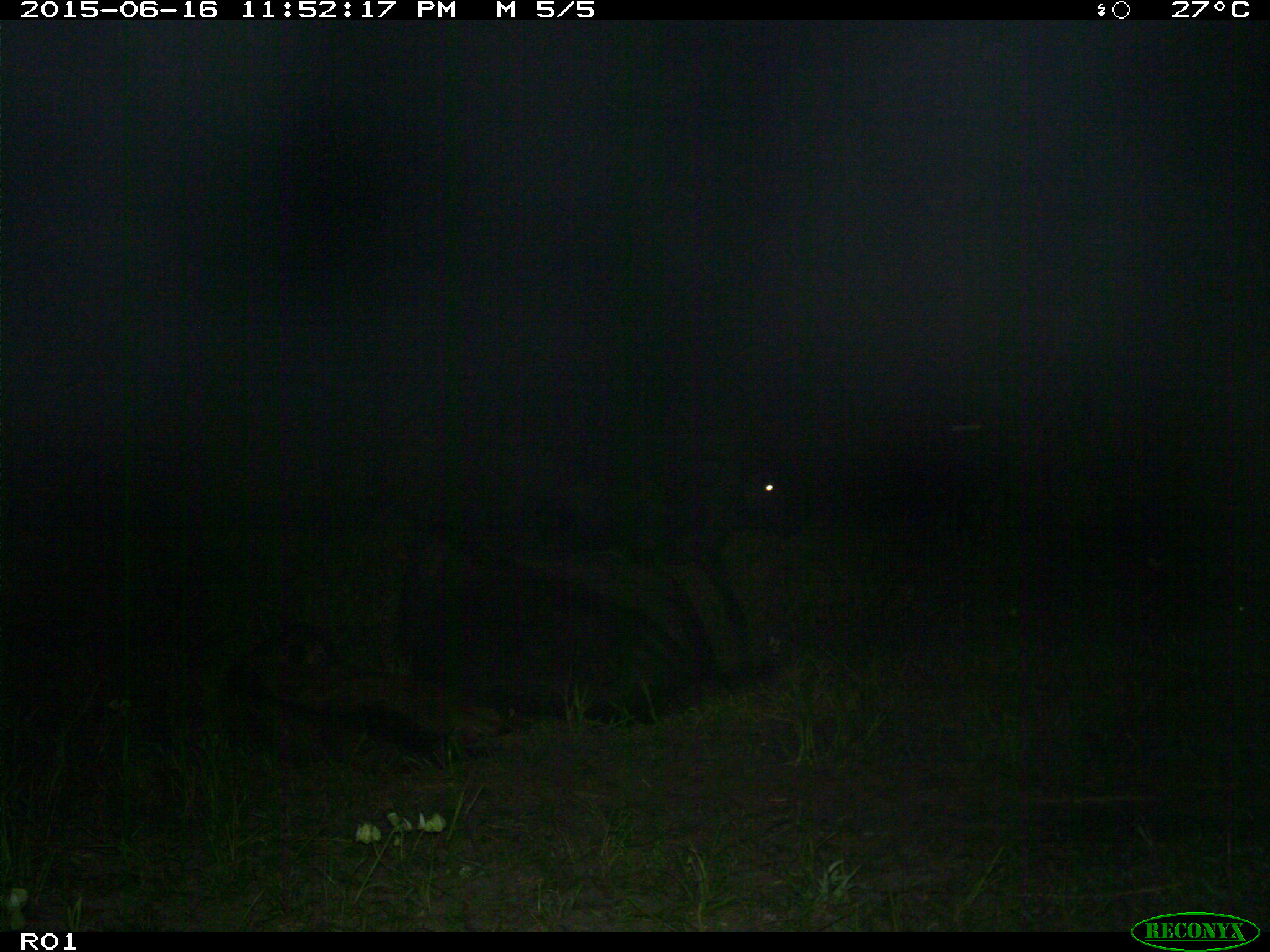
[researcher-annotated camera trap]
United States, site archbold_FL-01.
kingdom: Animalia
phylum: Chordata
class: Mammalia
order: Artiodactyla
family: Bovidae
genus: Bos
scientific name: Bos taurus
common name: domestic cow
Bos taurus (domestic cow).